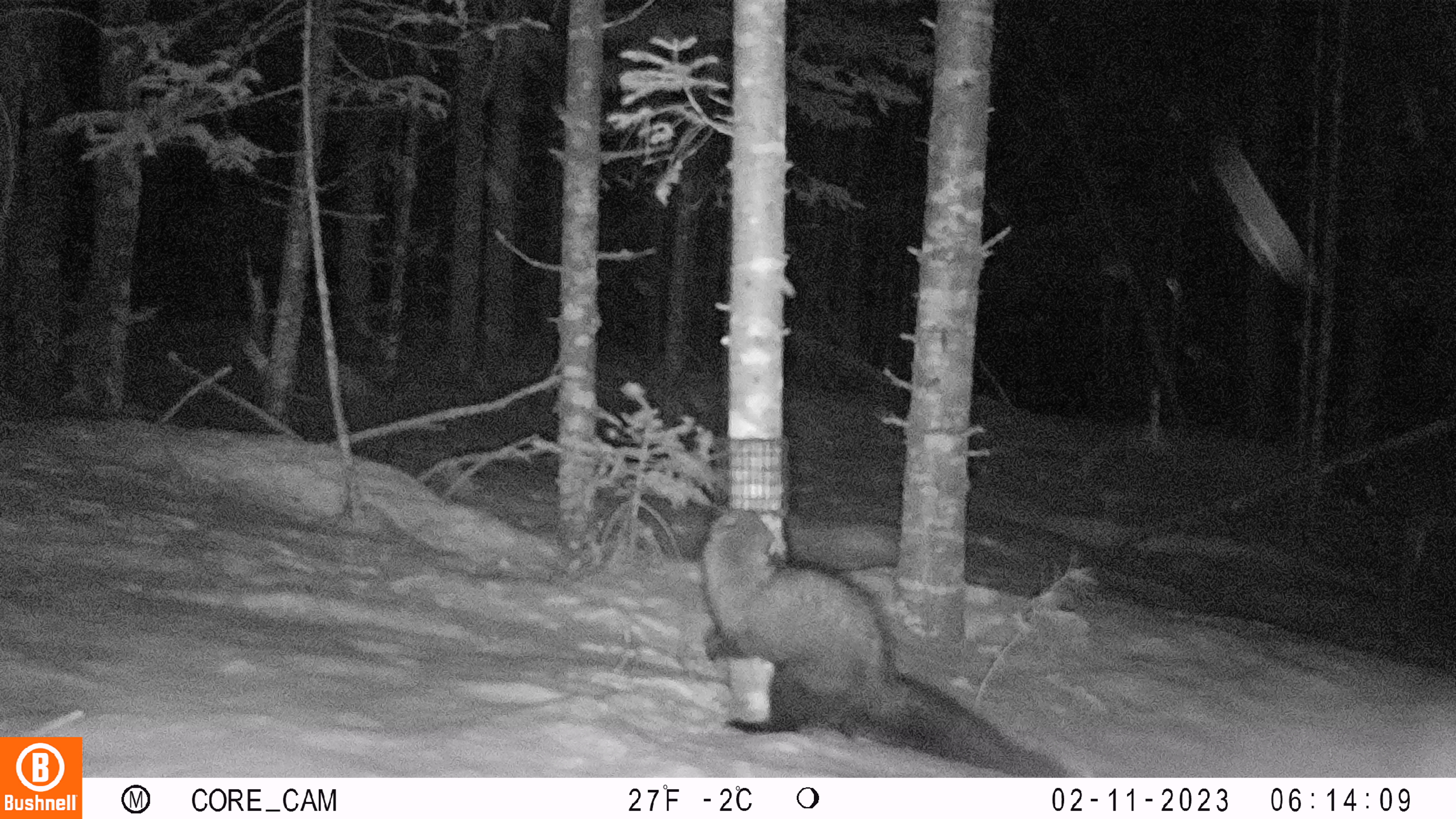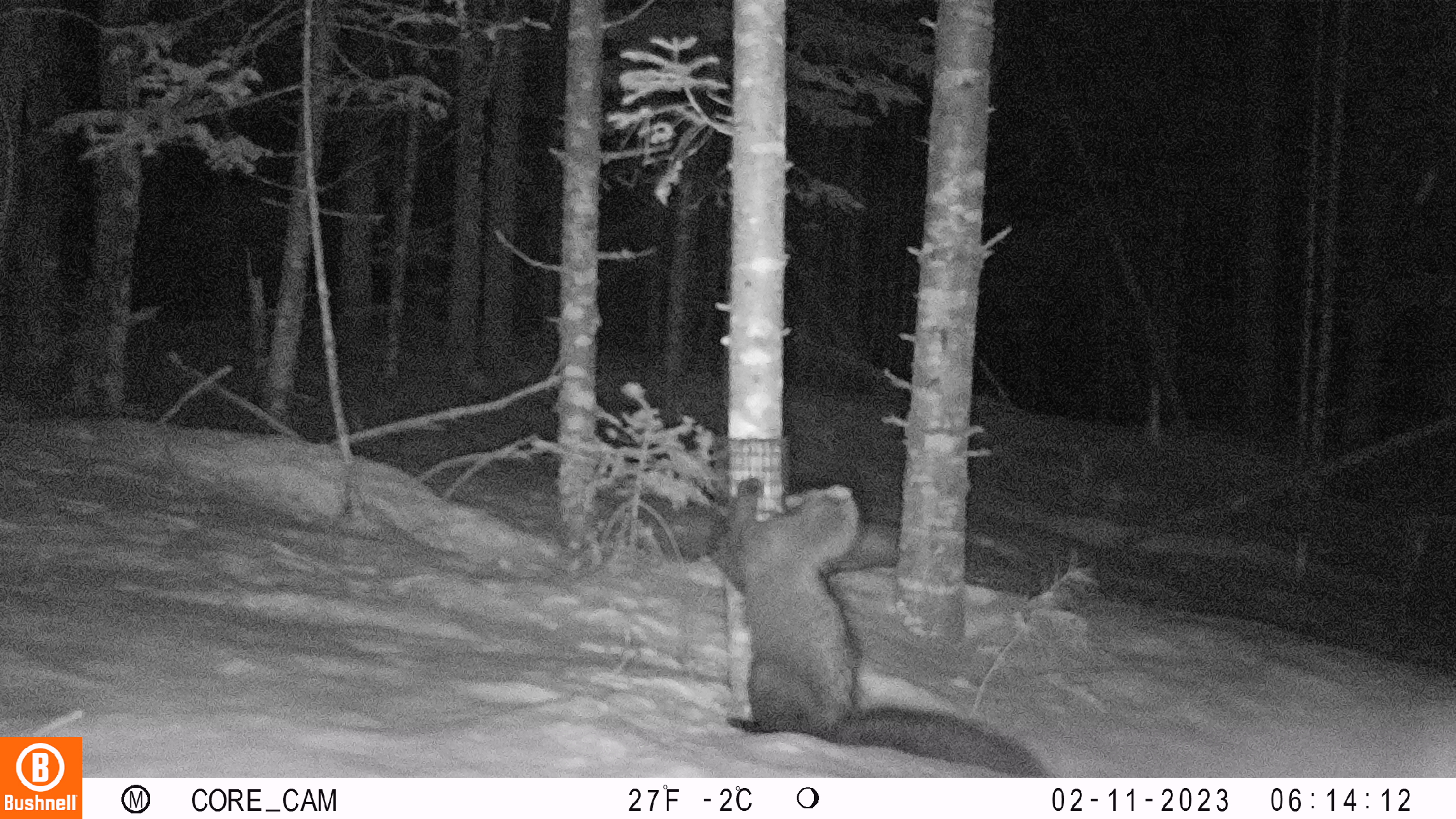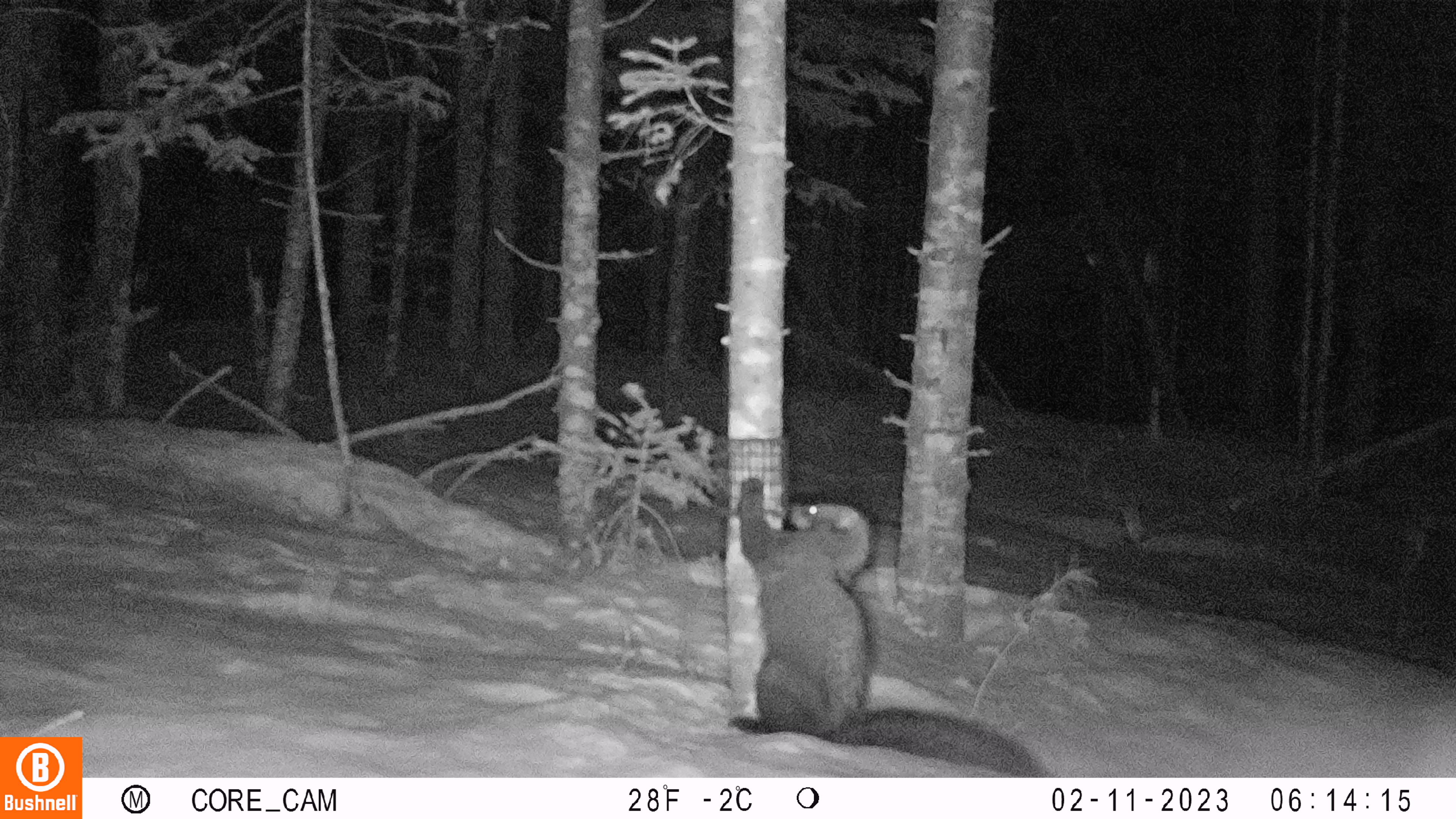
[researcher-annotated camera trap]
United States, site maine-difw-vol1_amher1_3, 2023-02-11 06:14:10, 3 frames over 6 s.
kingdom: Animalia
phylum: Chordata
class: Mammalia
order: Carnivora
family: Mustelidae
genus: Pekania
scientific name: Pekania pennanti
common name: fisher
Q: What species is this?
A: Fisher (Pekania pennanti).